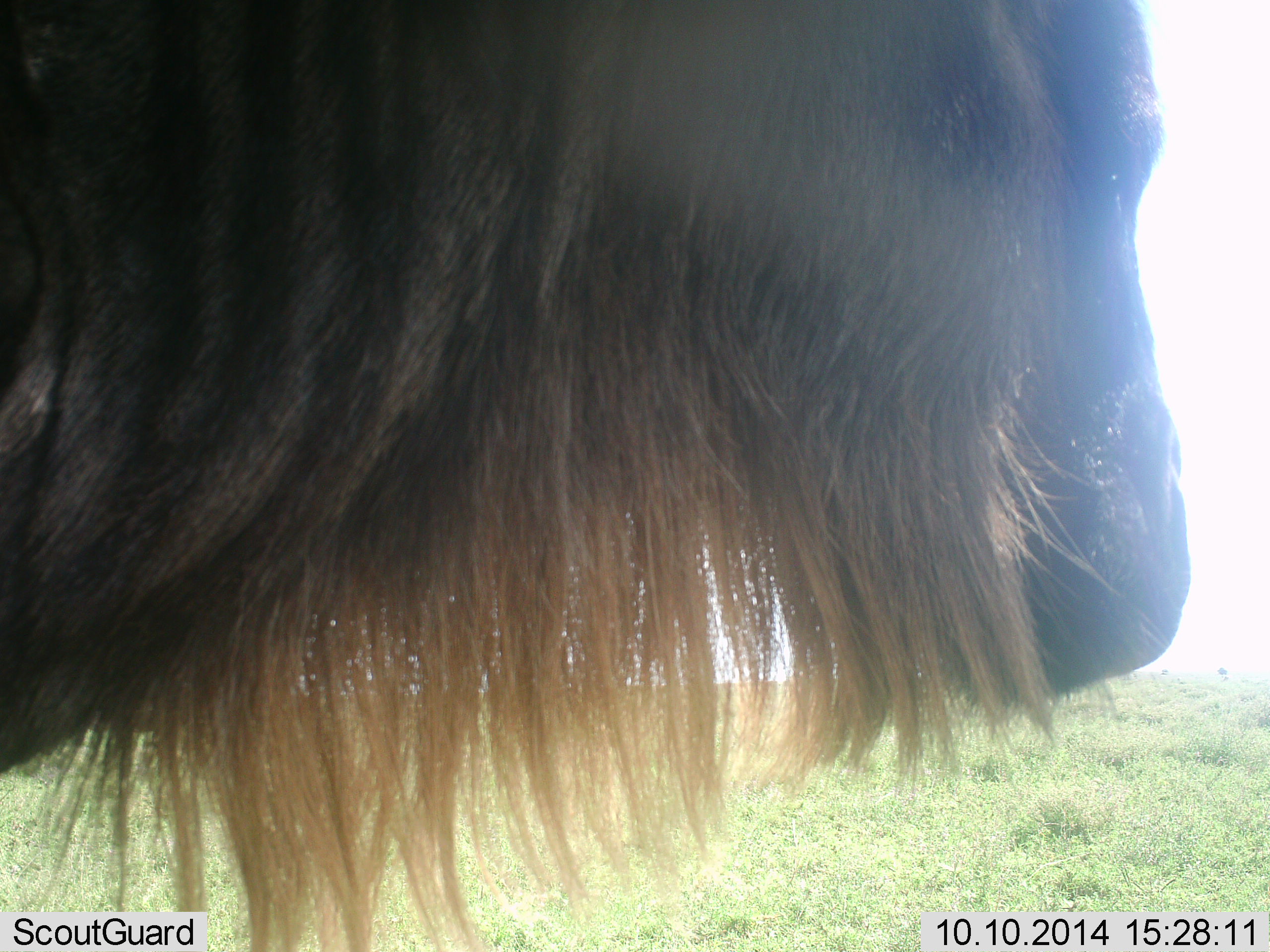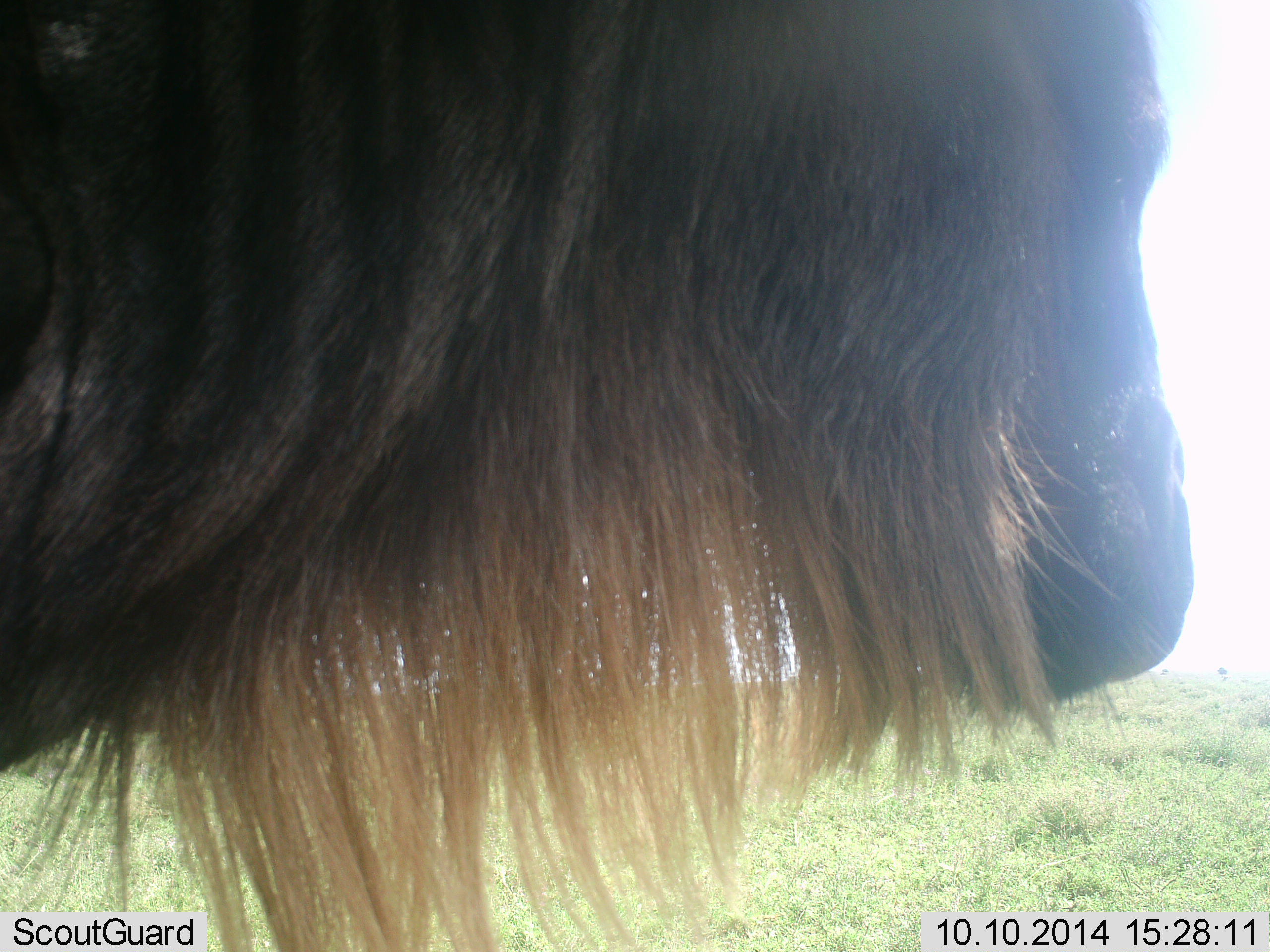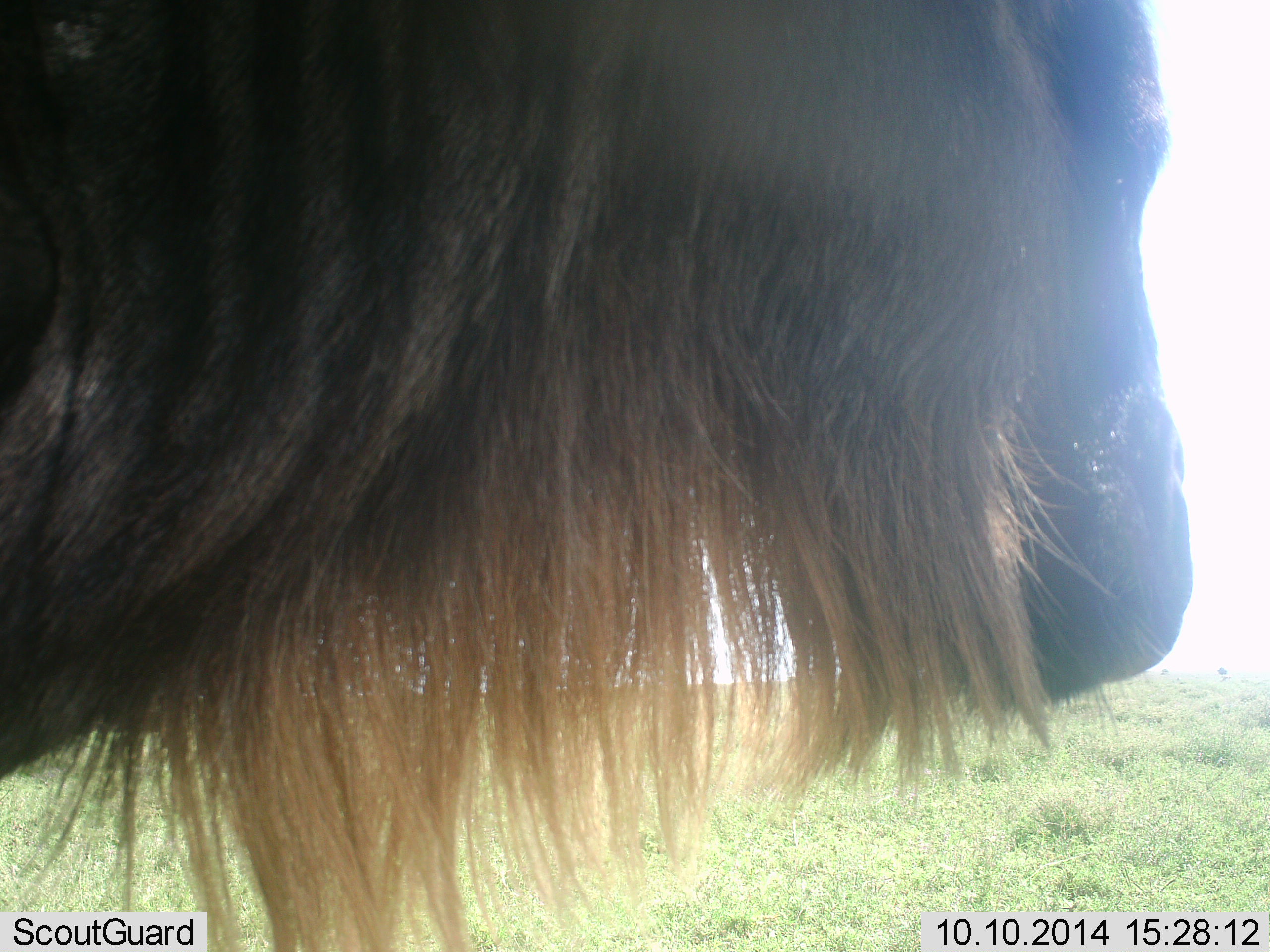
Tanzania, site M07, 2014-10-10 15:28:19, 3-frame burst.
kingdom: Animalia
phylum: Chordata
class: Mammalia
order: Artiodactyla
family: Bovidae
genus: Connochaetes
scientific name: Connochaetes taurinus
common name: blue wildebeest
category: wildebeest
Wildebeest (blue wildebeest) (Connochaetes taurinus), count 1. Behavior (volunteer vote fractions): standing 100%, resting 0%, moving 0%, interacting 0%. Young present (vote fraction): 0%. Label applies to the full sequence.